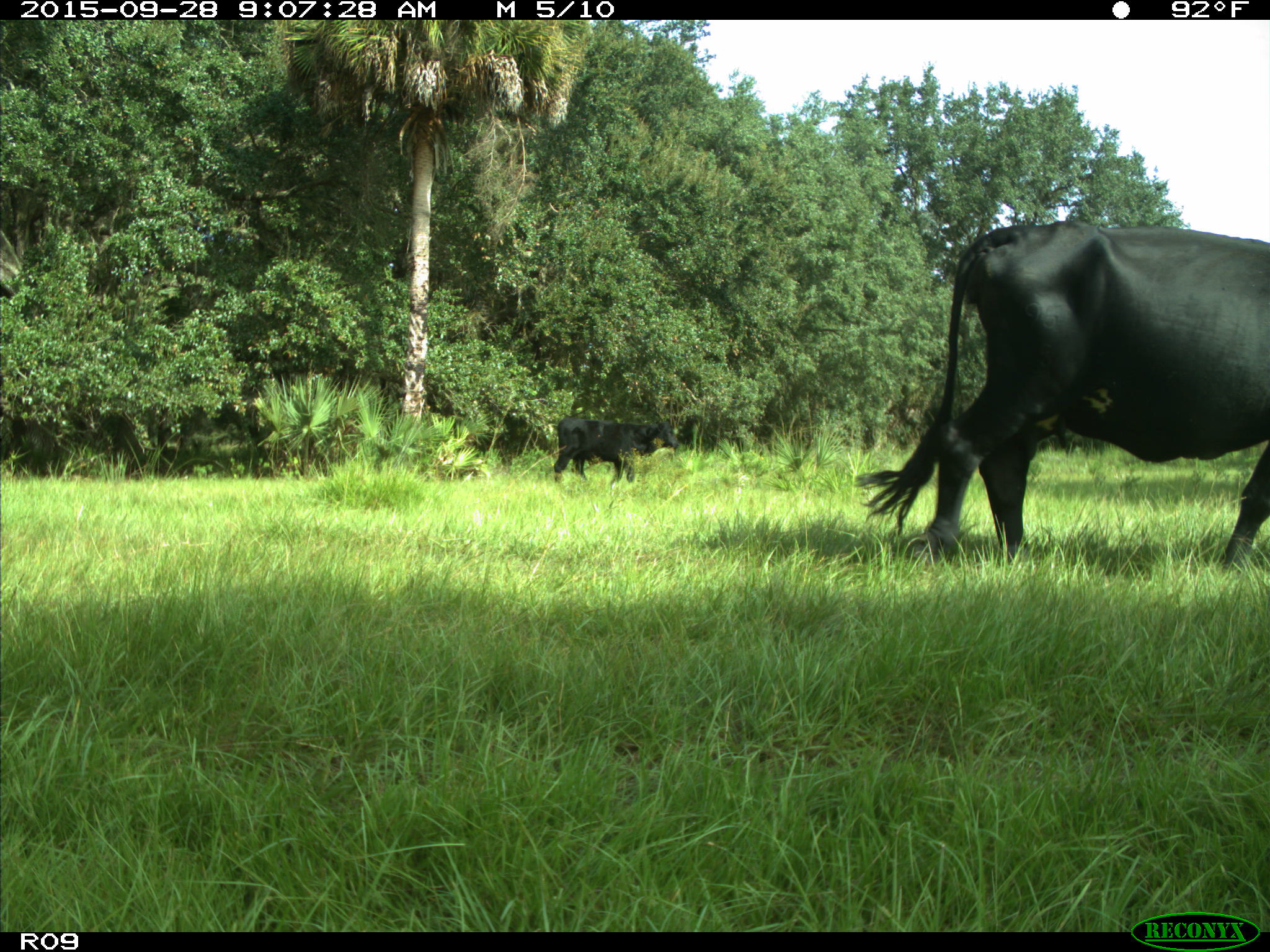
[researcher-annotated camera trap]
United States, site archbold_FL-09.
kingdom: Animalia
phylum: Chordata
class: Mammalia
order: Artiodactyla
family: Bovidae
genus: Bos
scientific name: Bos taurus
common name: domestic cow